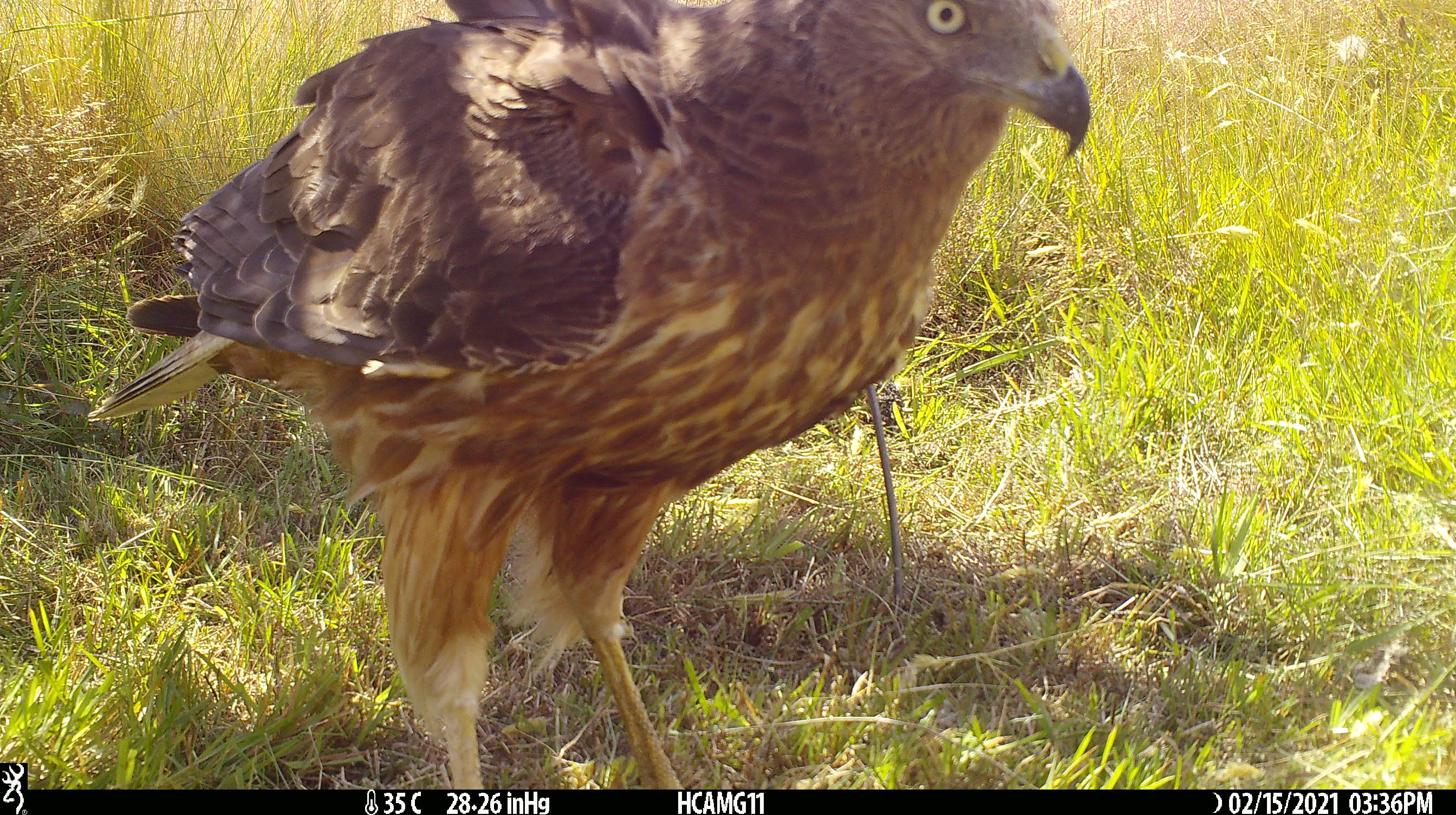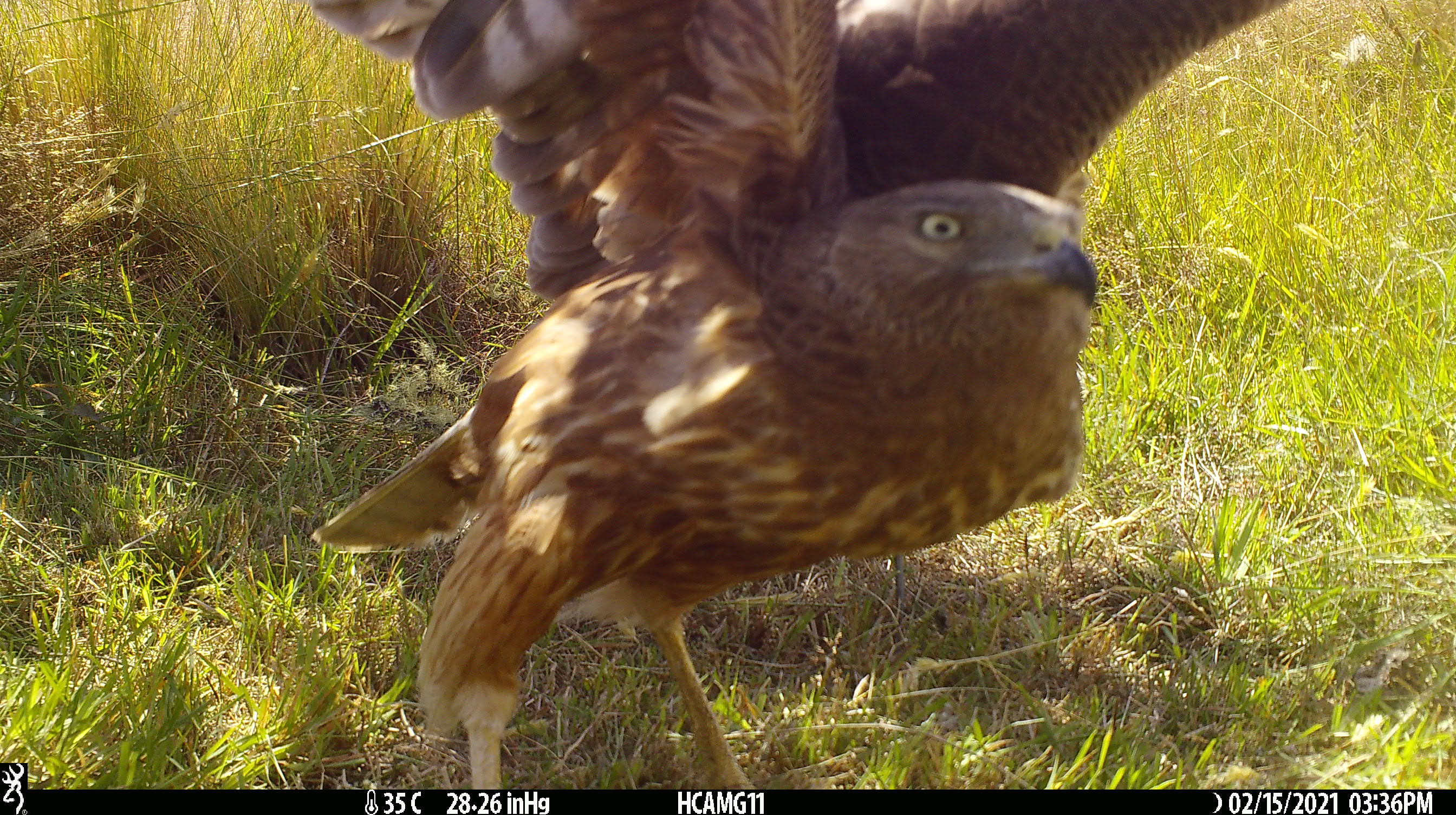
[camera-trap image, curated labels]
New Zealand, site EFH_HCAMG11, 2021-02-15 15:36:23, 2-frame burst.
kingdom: Animalia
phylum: Chordata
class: Aves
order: Accipitriformes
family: Accipitridae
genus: Circus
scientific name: Circus approximans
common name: swamp harrier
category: harrier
Harrier (swamp harrier) (Circus approximans).